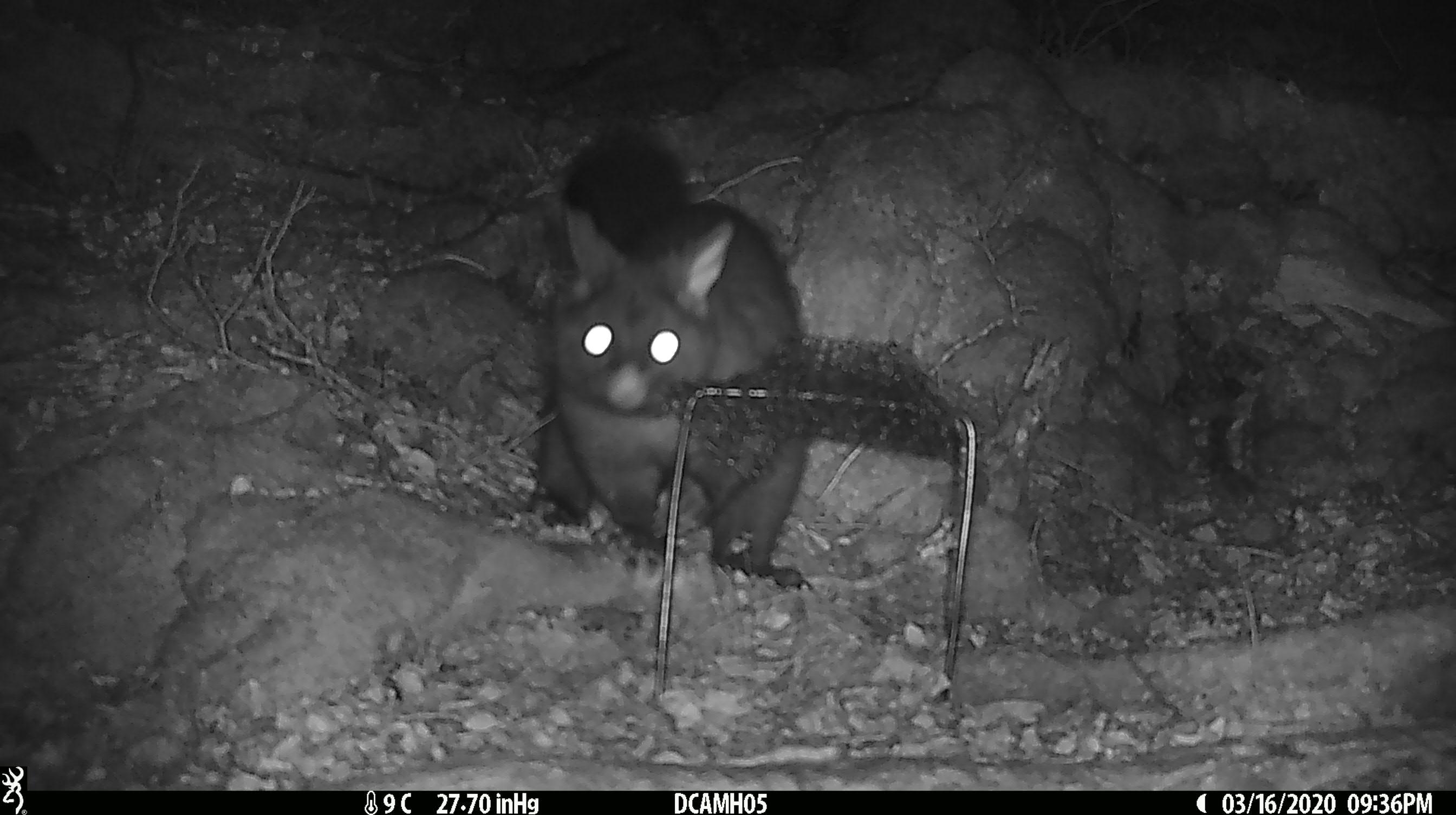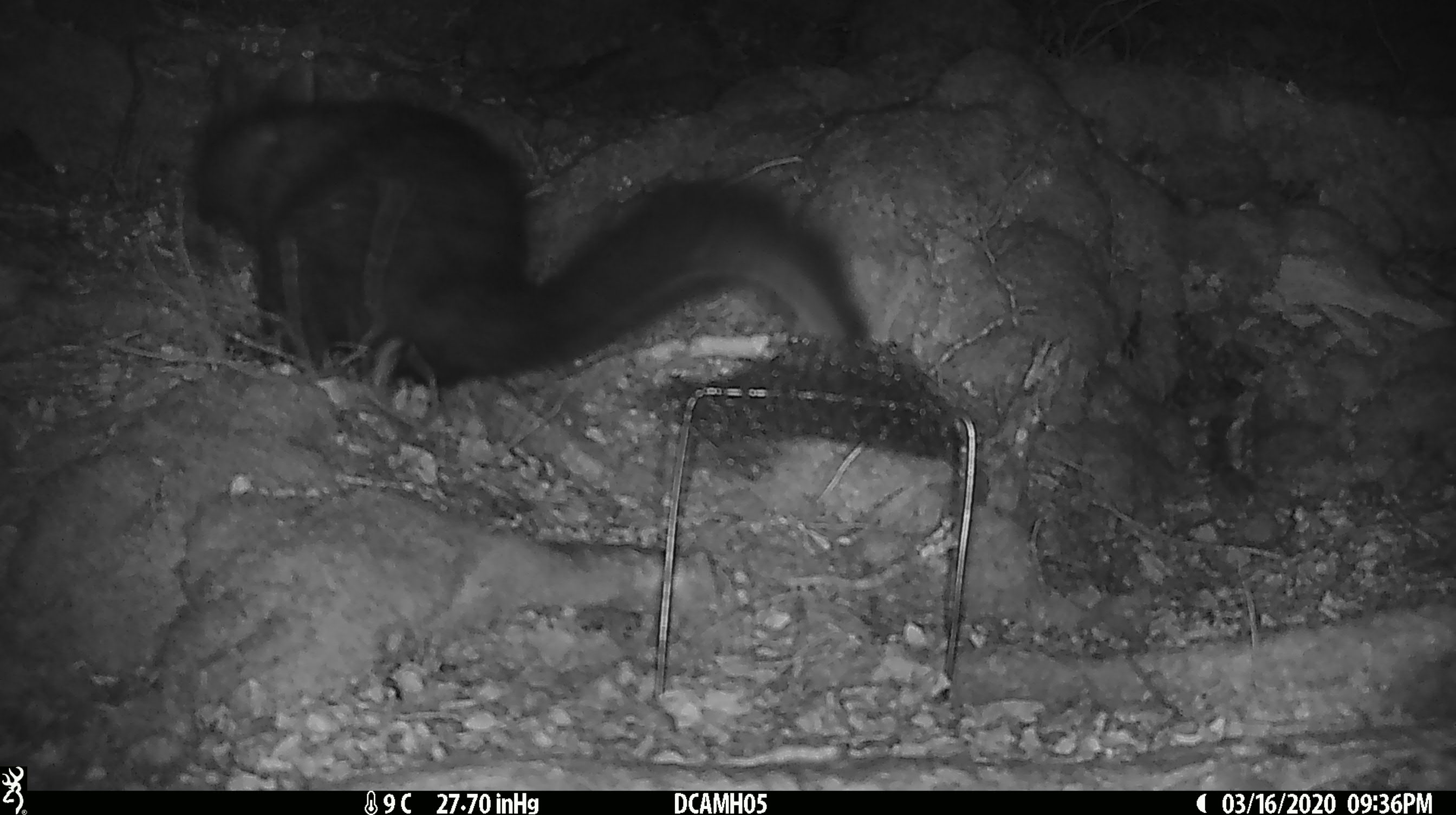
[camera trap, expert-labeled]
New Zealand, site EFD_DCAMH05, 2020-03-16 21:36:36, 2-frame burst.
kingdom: Animalia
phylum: Chordata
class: Mammalia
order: Diprotodontia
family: Phalangeridae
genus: Trichosurus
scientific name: Trichosurus vulpecula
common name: common brushtail possum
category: possum